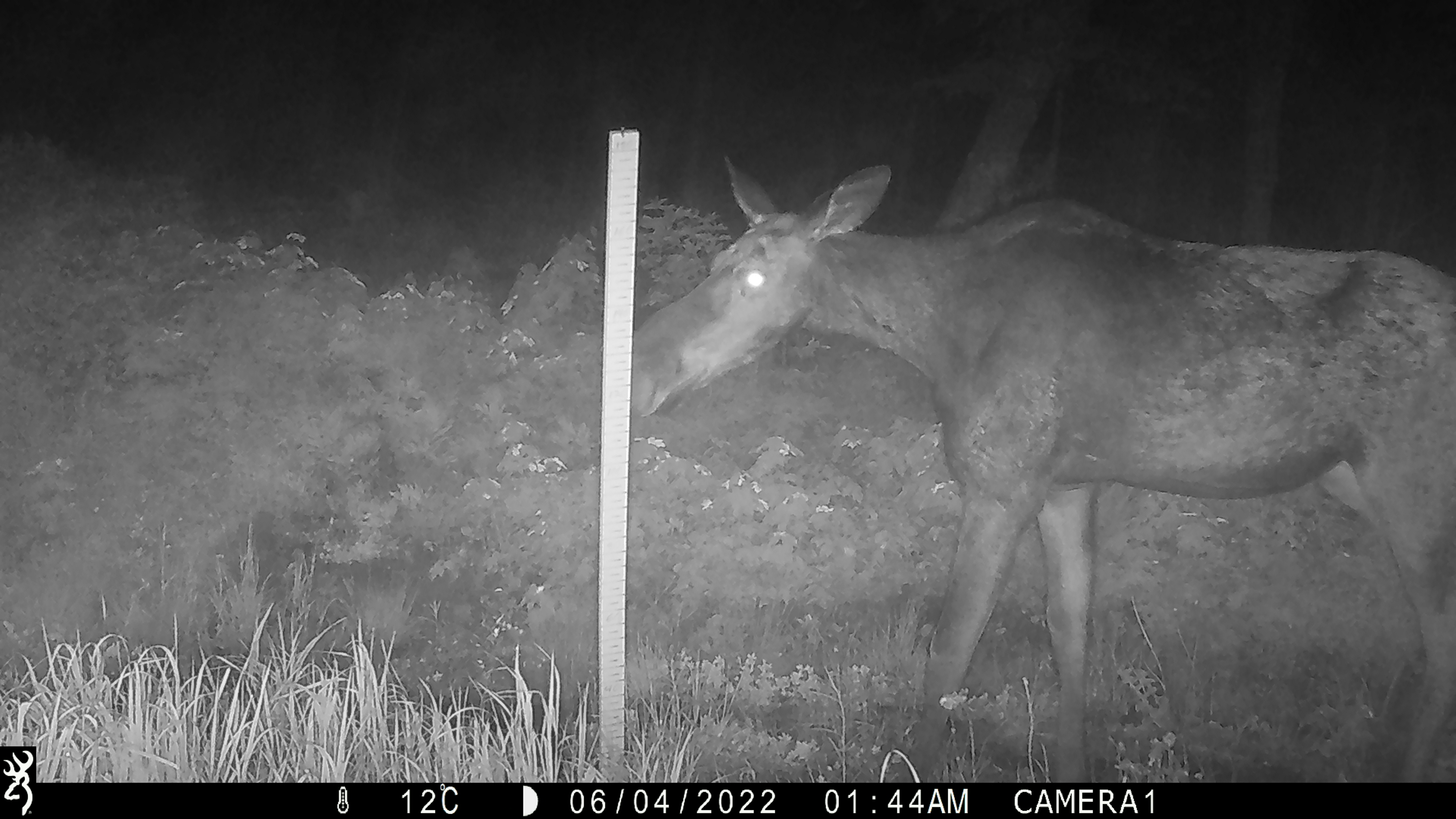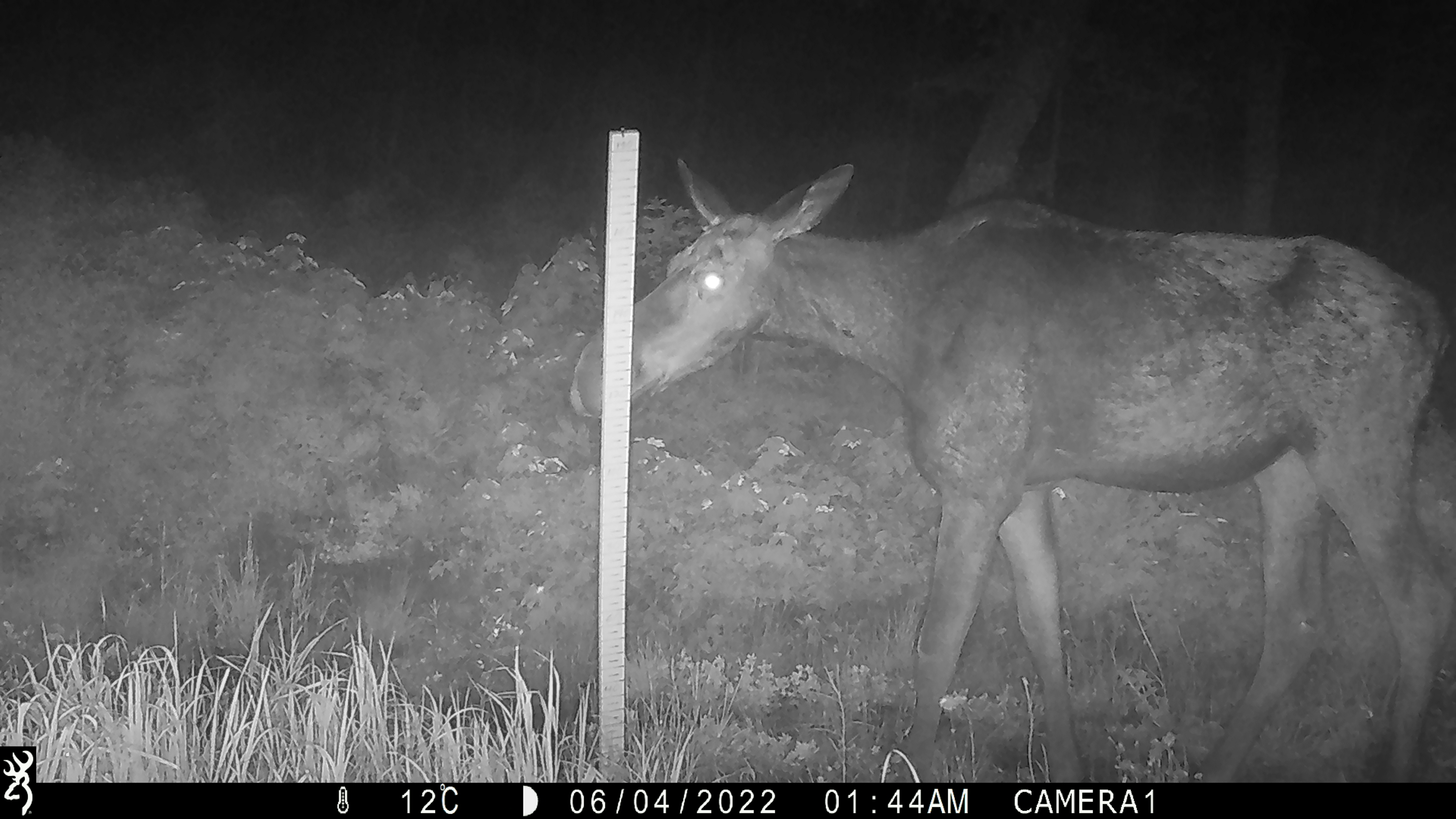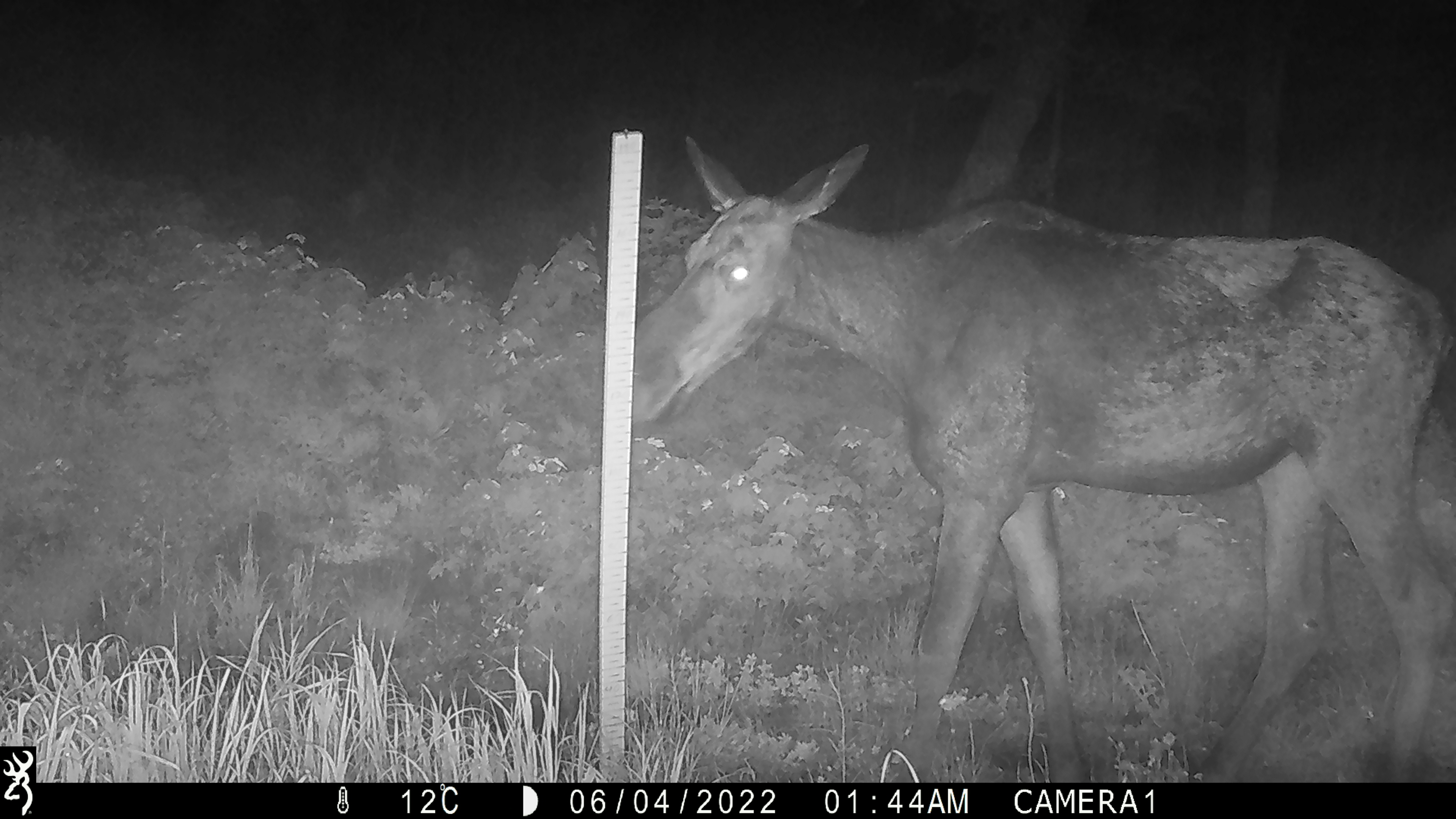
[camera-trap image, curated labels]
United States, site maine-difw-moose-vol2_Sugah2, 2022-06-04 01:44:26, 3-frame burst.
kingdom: Animalia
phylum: Chordata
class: Mammalia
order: Artiodactyla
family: Cervidae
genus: Alces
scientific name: Alces alces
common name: moose